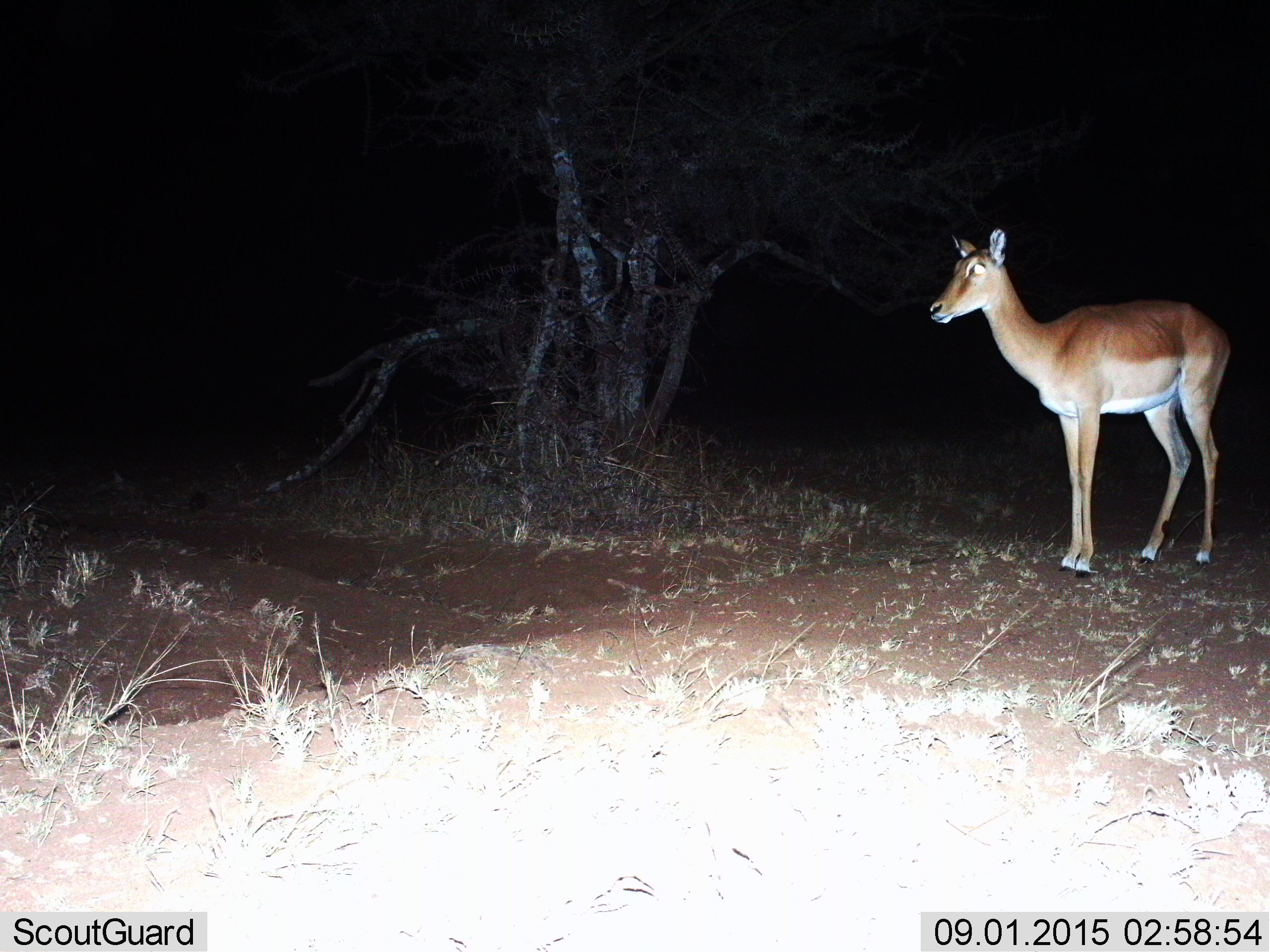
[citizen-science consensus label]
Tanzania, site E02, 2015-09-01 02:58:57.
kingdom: Animalia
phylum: Chordata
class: Mammalia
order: Artiodactyla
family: Bovidae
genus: Aepyceros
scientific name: Aepyceros melampus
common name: impala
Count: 1.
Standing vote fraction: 100%.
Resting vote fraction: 0%.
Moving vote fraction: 0%.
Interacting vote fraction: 0%.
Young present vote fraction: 0%.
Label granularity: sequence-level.